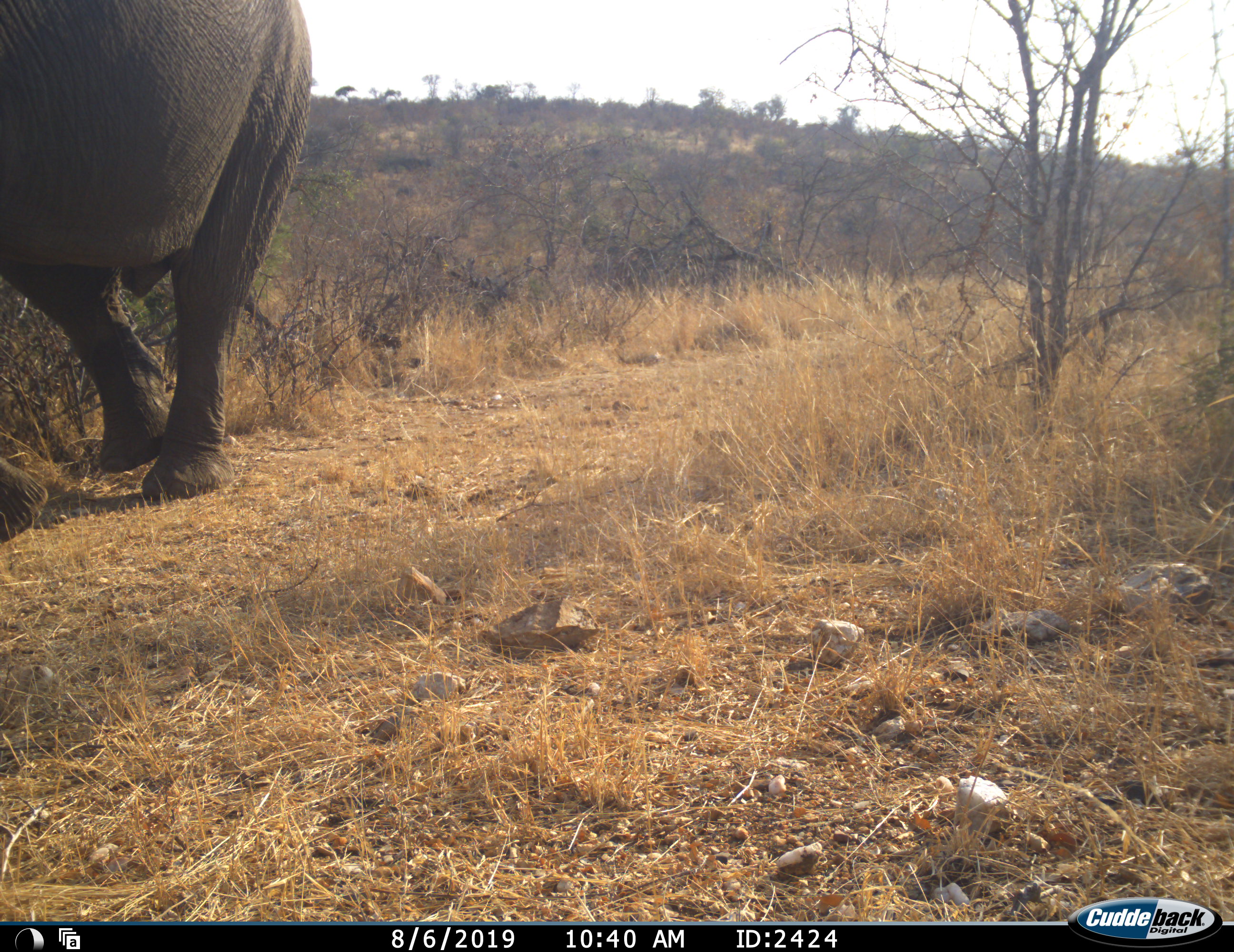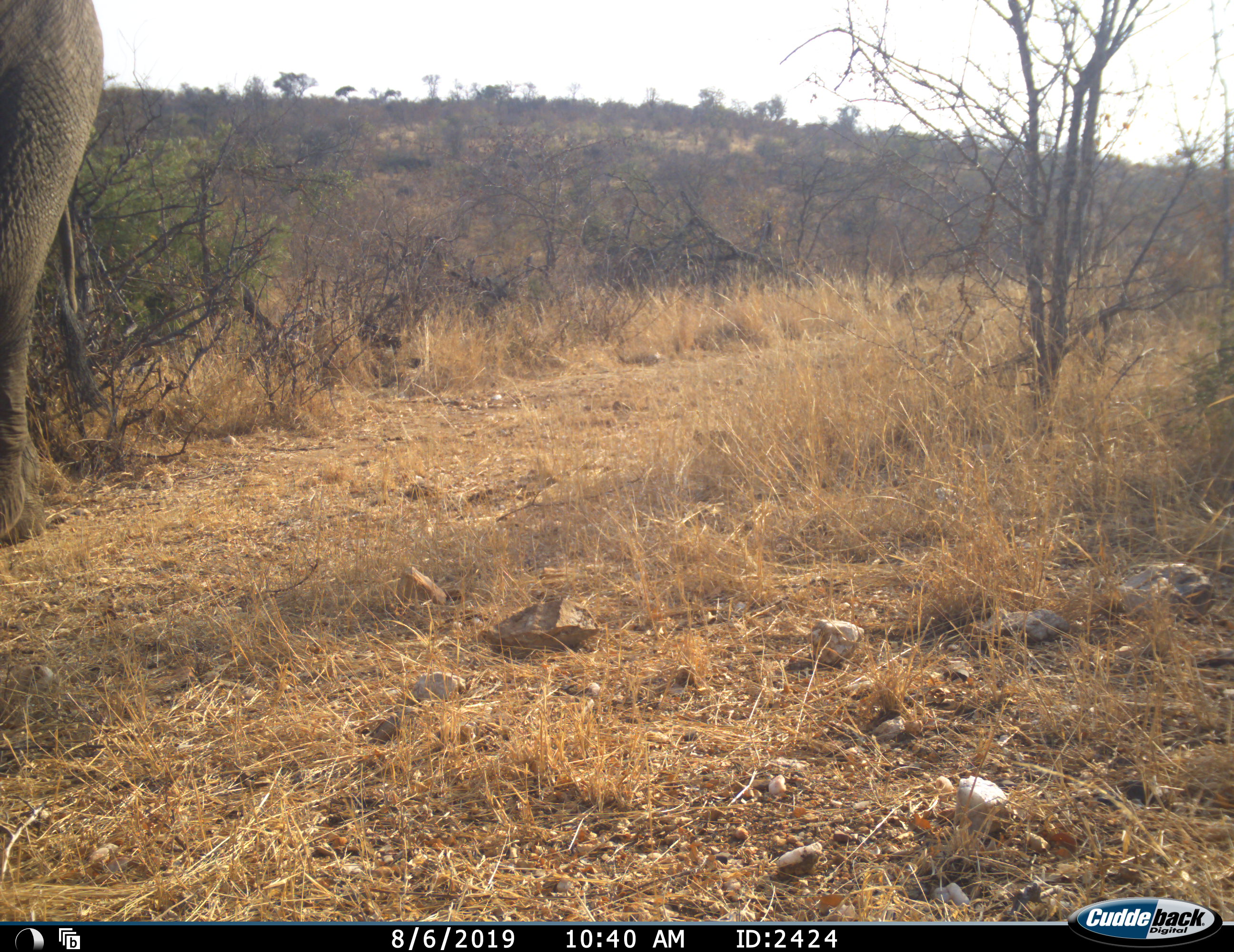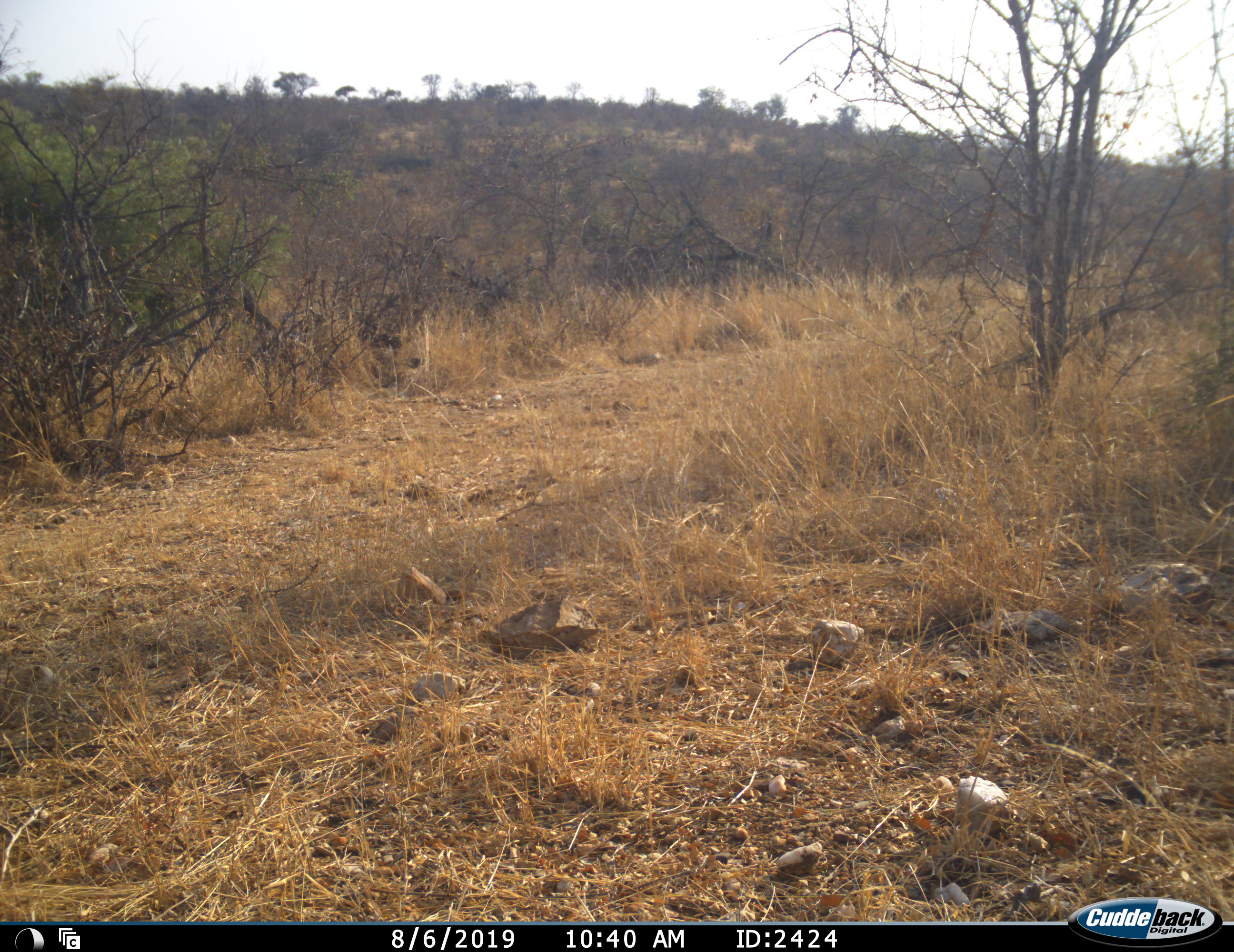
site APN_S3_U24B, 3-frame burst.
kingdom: Animalia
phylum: Chordata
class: Mammalia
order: Proboscidea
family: Elephantidae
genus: Loxodonta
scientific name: Loxodonta africana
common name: african bush elephant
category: elephant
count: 1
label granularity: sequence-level